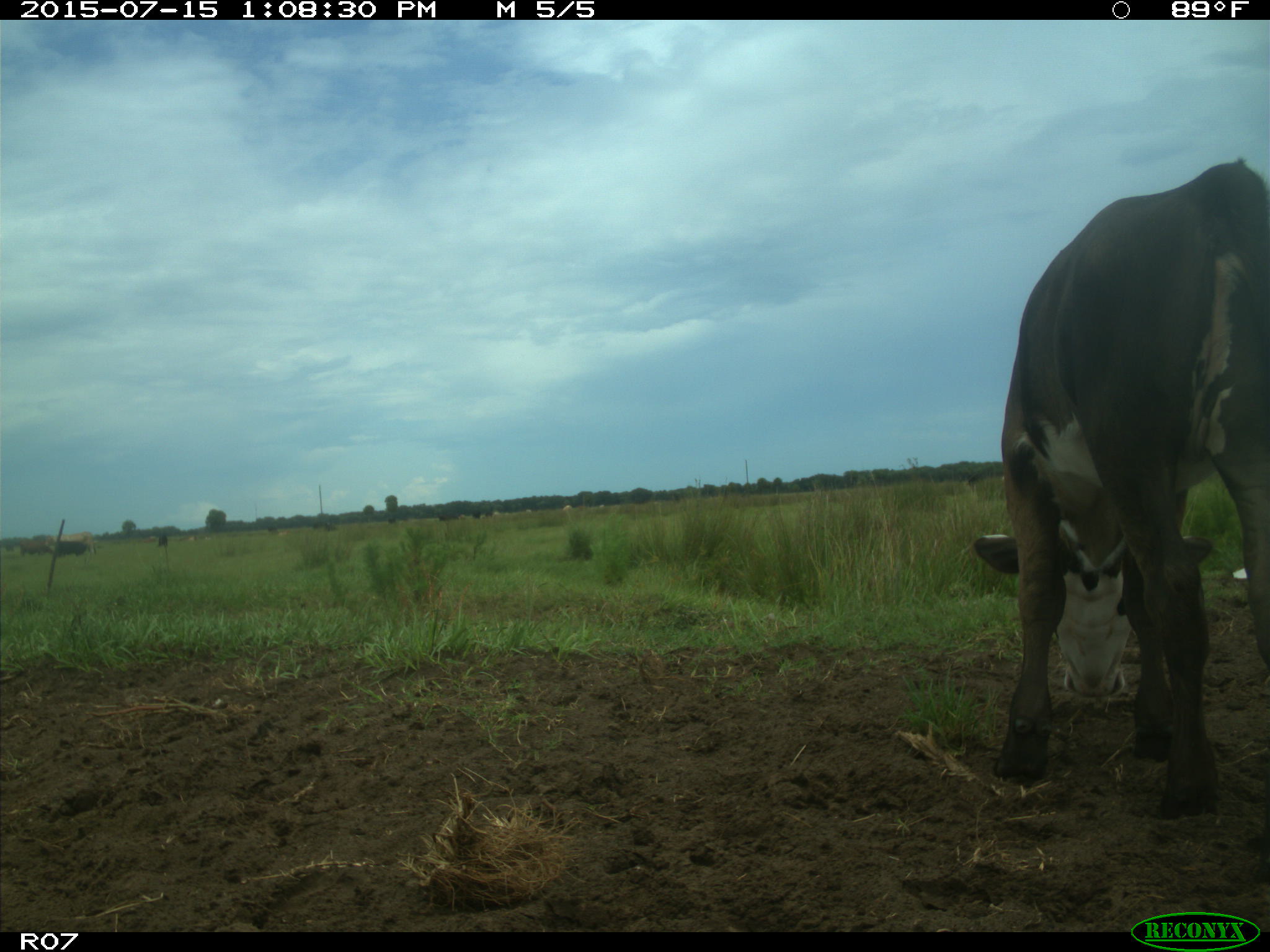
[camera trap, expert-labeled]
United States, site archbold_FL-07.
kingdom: Animalia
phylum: Chordata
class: Mammalia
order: Artiodactyla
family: Bovidae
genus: Bos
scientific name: Bos taurus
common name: domestic cow